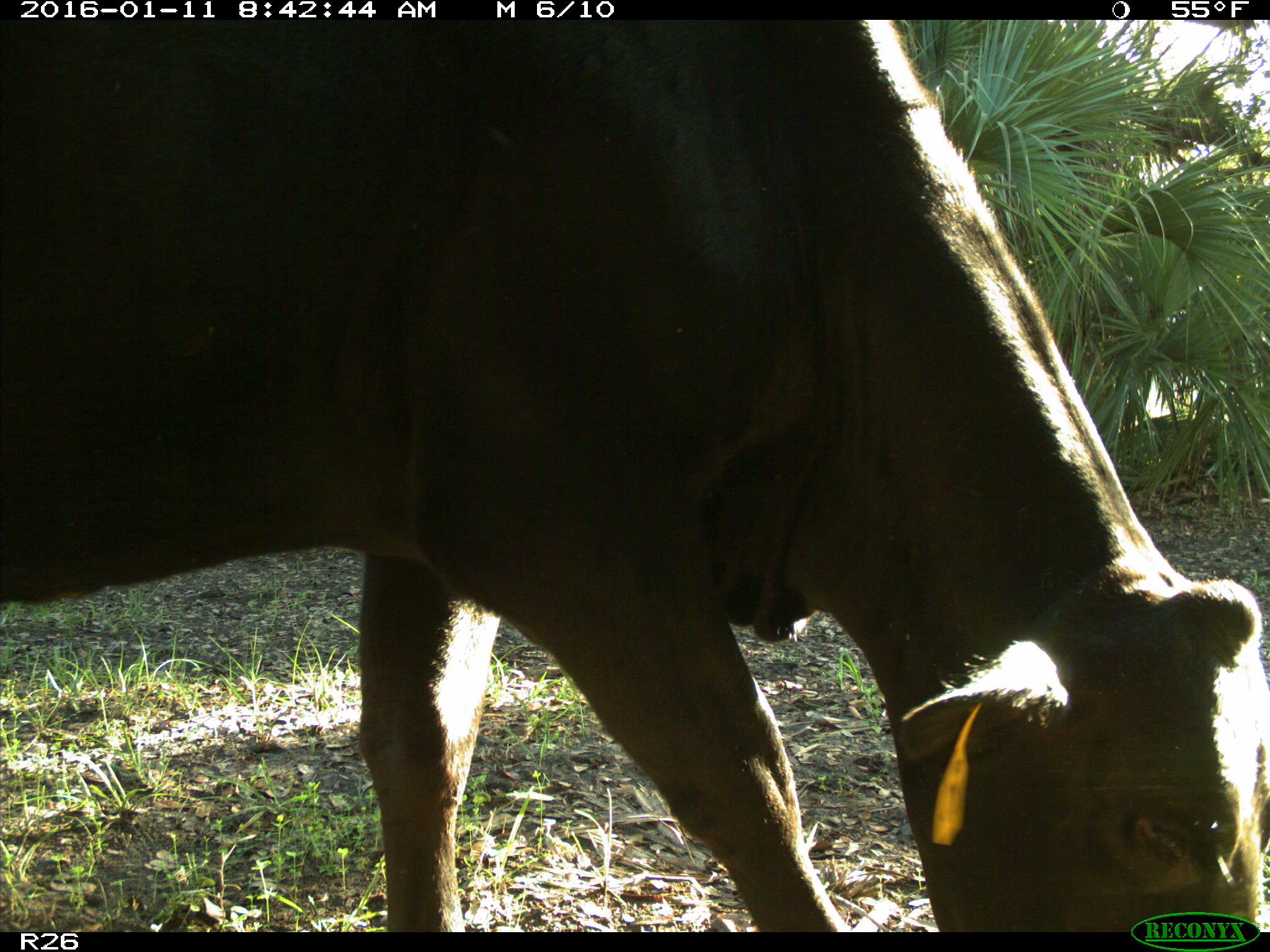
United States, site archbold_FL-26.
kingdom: Animalia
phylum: Chordata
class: Mammalia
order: Artiodactyla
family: Bovidae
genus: Bos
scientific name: Bos taurus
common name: domestic cow